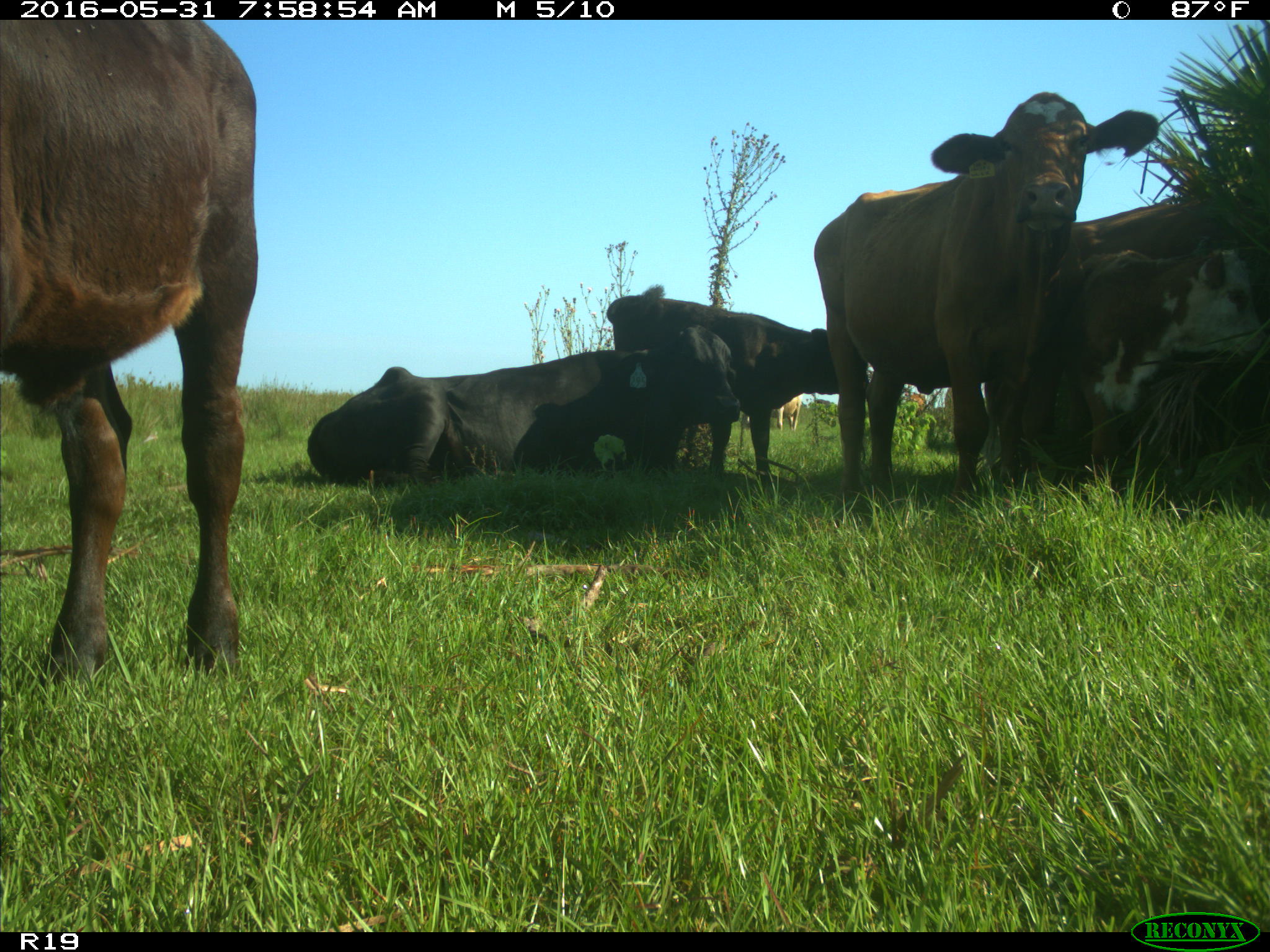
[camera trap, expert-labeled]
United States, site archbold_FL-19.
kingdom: Animalia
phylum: Chordata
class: Mammalia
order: Artiodactyla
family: Bovidae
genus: Bos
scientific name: Bos taurus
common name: domestic cow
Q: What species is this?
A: Bos taurus (domestic cow).